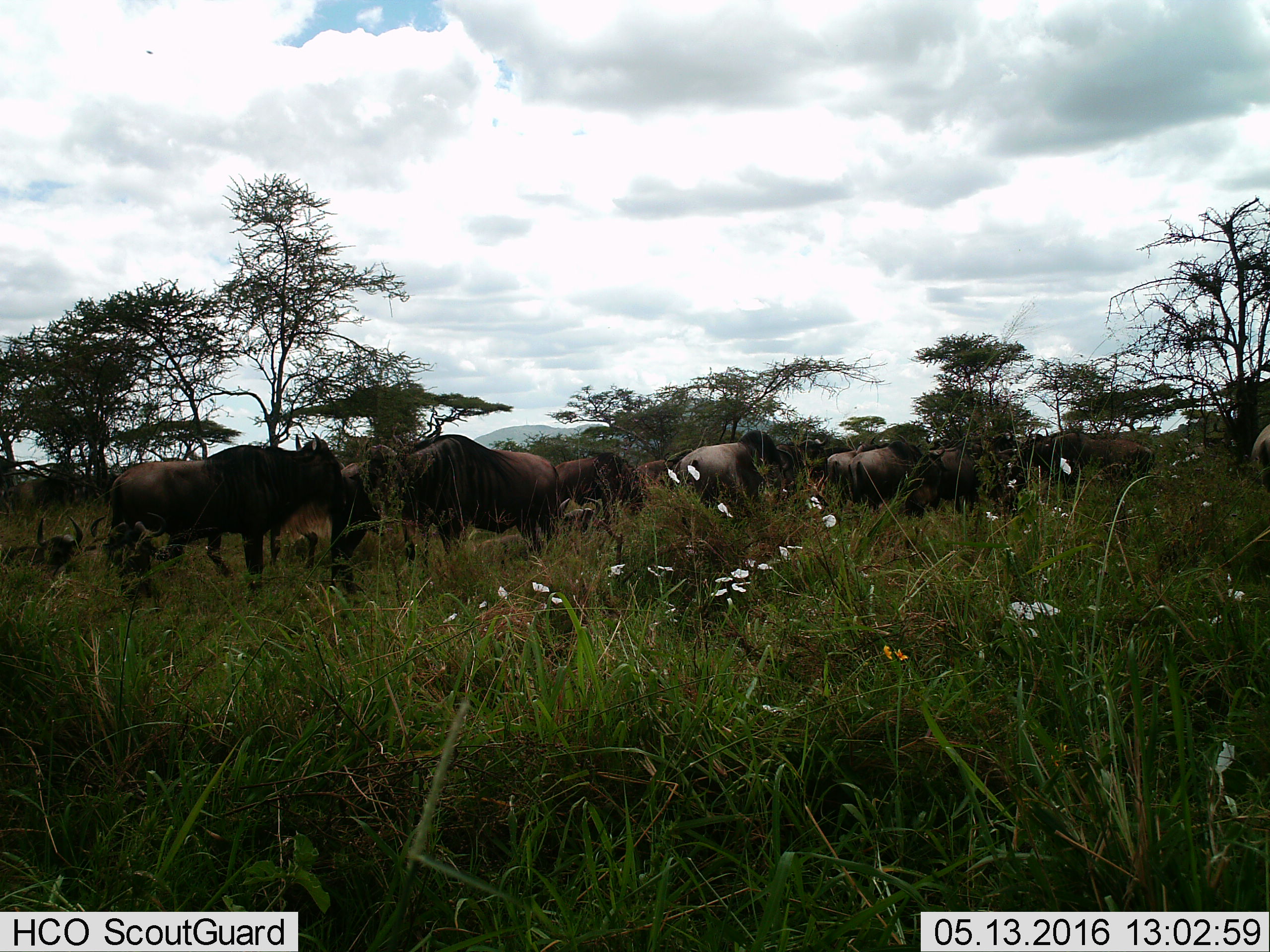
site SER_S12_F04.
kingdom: Animalia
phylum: Chordata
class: Mammalia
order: Artiodactyla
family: Bovidae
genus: Connochaetes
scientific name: Connochaetes taurinus taurinus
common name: blue wildebeest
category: wildebeestblue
Wildebeestblue (blue wildebeest) (Connochaetes taurinus taurinus), count 11-50. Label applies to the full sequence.